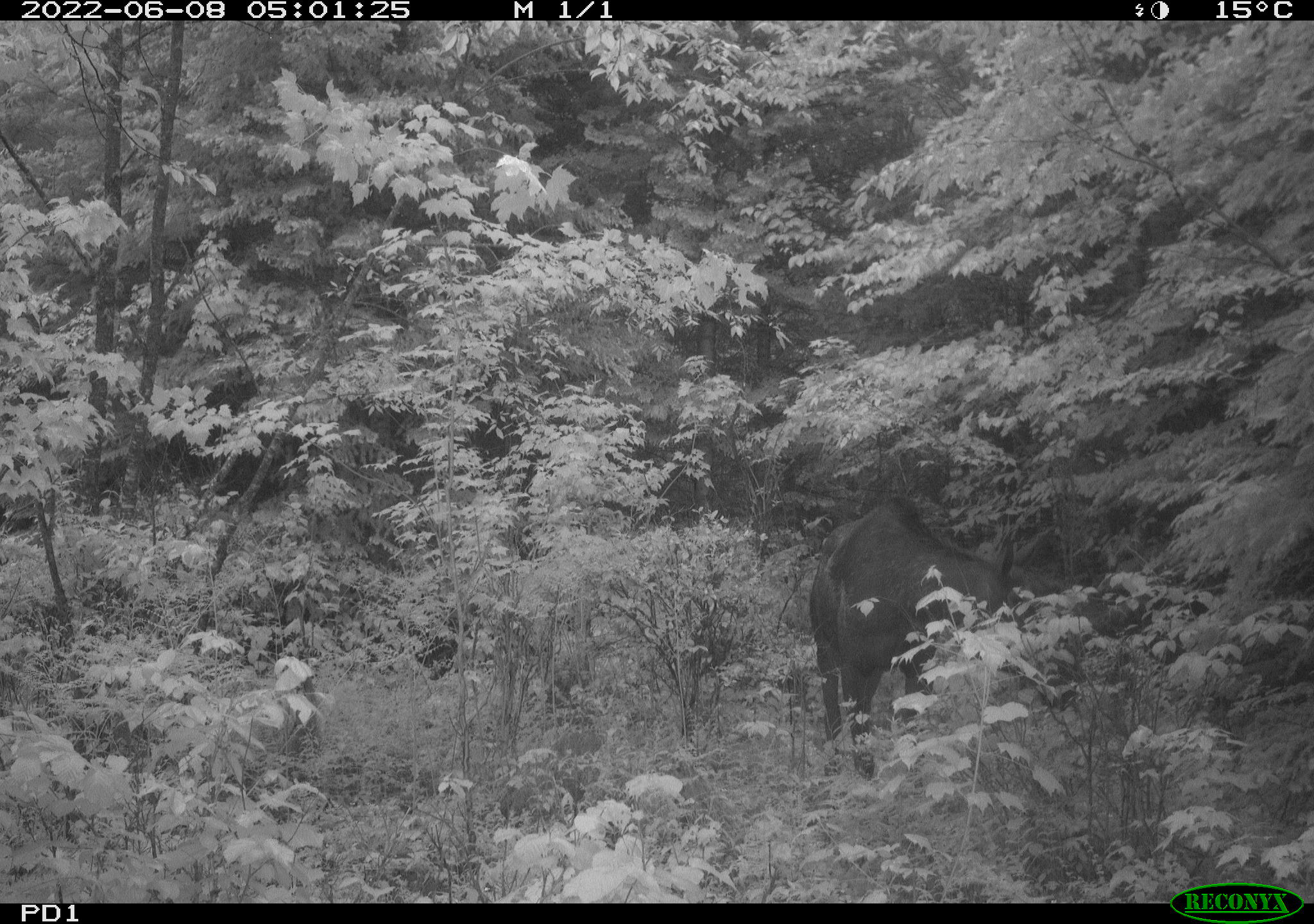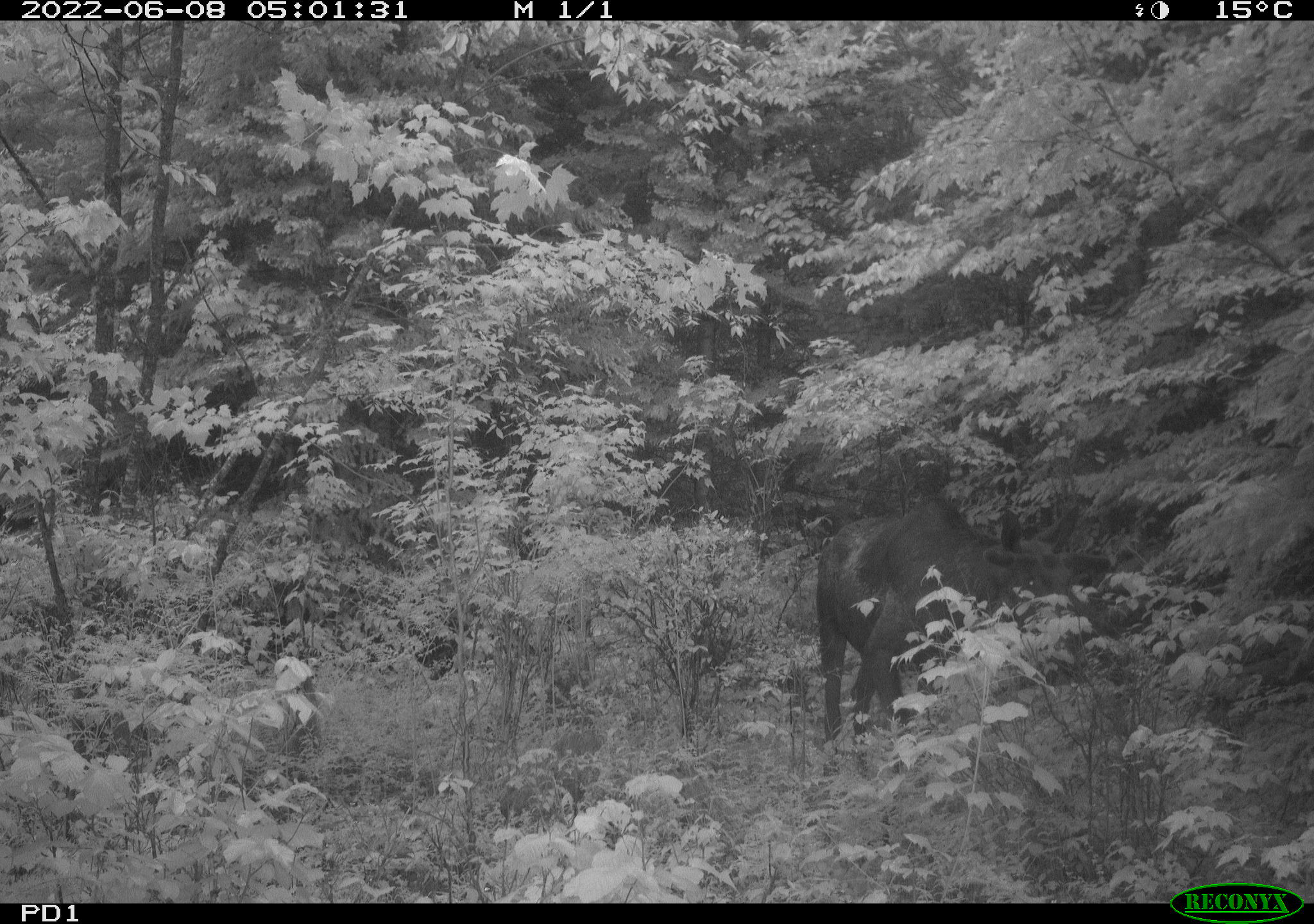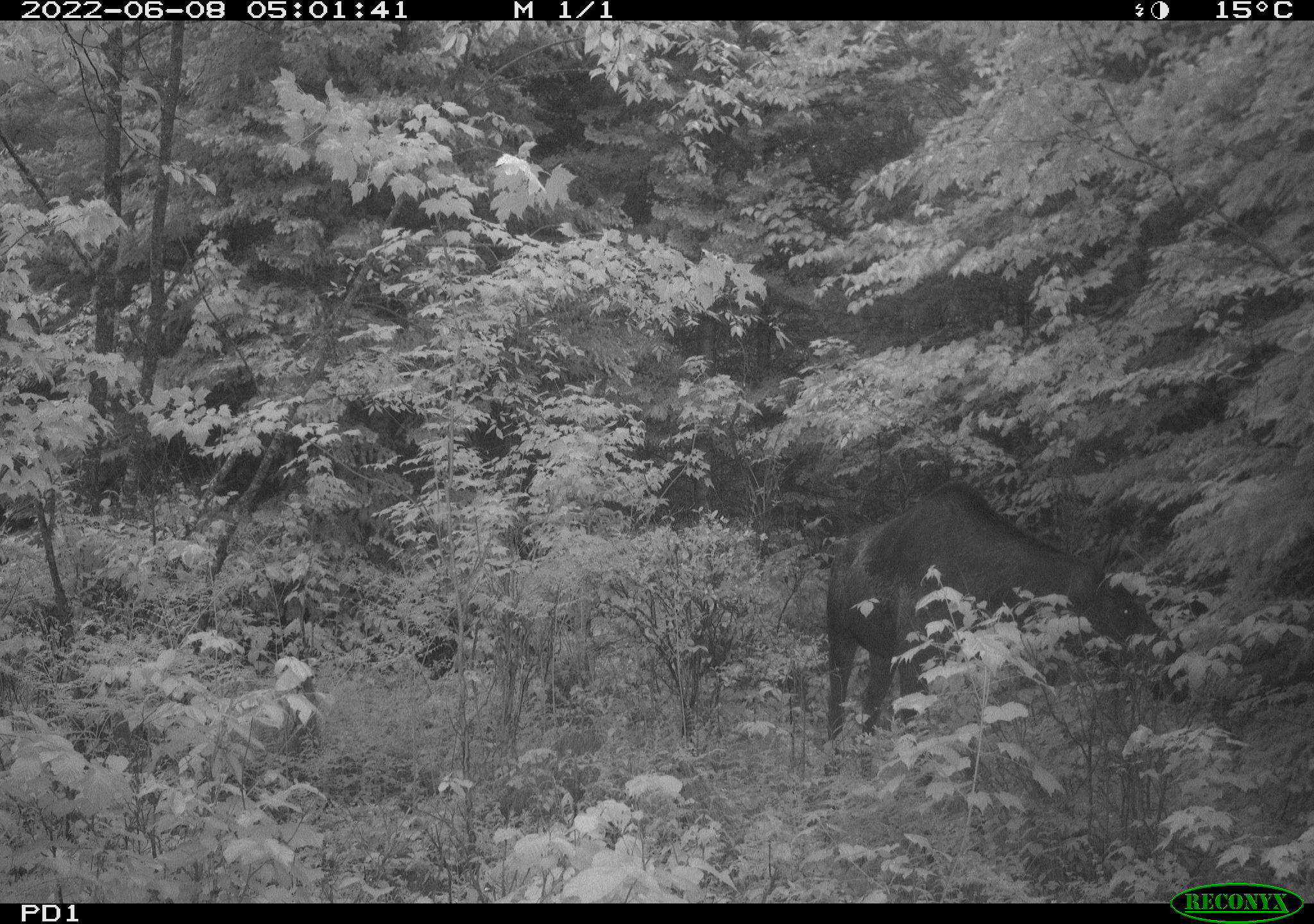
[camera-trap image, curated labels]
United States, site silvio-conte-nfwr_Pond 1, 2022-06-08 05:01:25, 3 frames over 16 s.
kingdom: Animalia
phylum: Chordata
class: Mammalia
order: Artiodactyla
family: Cervidae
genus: Alces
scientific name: Alces alces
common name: moose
Moose (Alces alces).